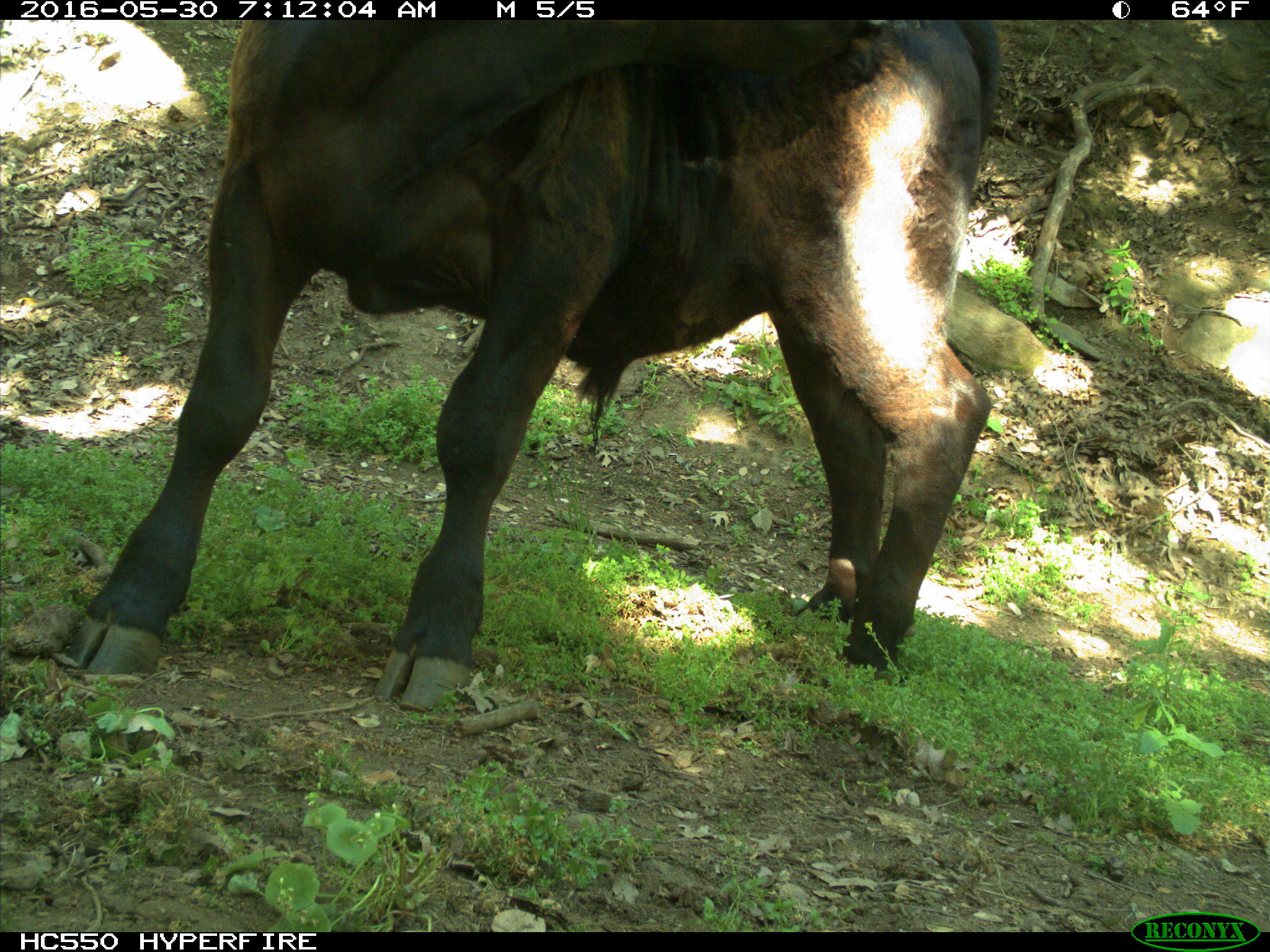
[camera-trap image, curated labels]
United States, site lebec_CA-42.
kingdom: Animalia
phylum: Chordata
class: Mammalia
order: Artiodactyla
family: Bovidae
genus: Bos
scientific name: Bos taurus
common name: domestic cow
Bos taurus (domestic cow).